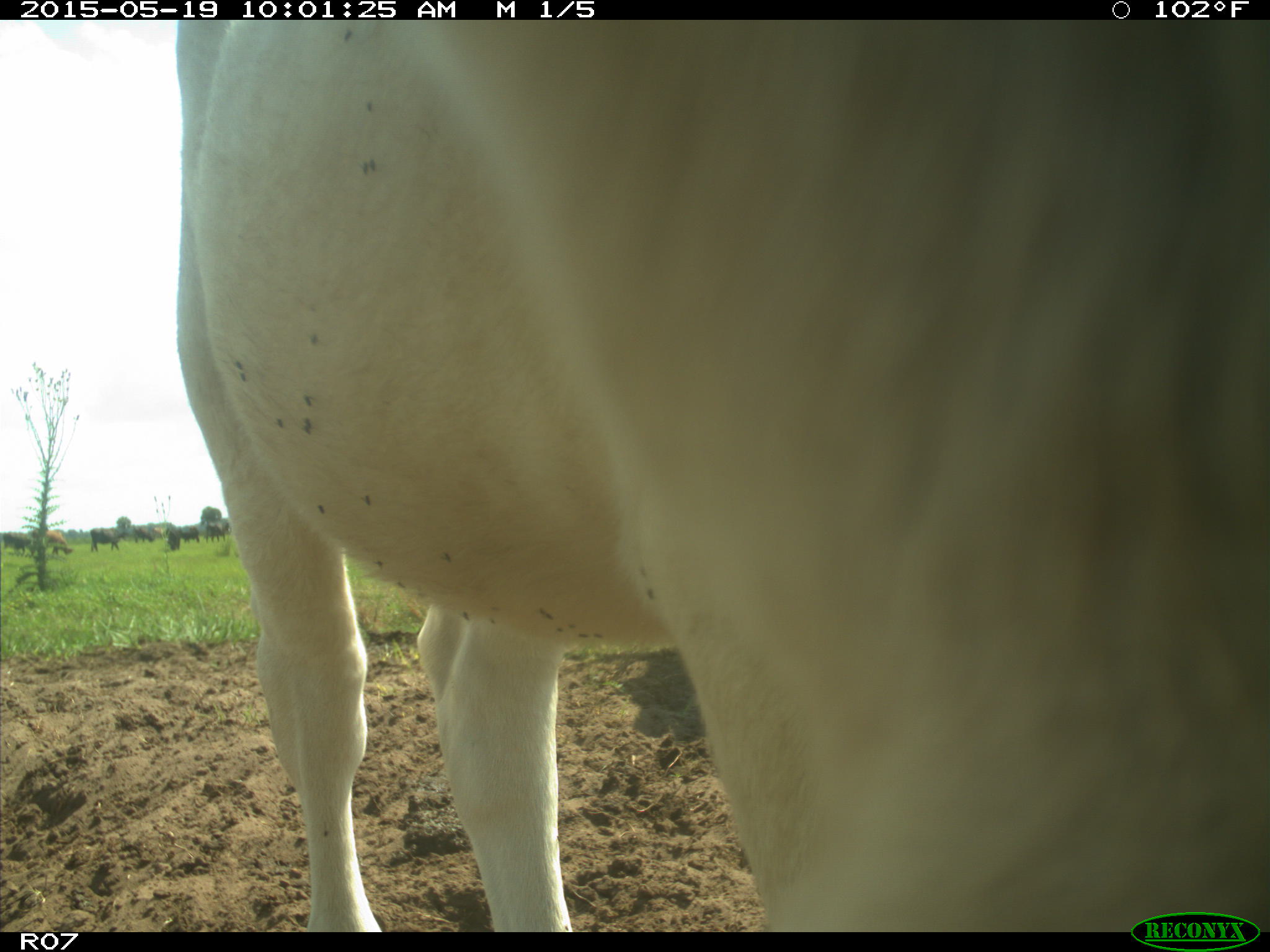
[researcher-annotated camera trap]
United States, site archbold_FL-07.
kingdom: Animalia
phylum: Chordata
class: Mammalia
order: Artiodactyla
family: Bovidae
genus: Bos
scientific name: Bos taurus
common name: domestic cow